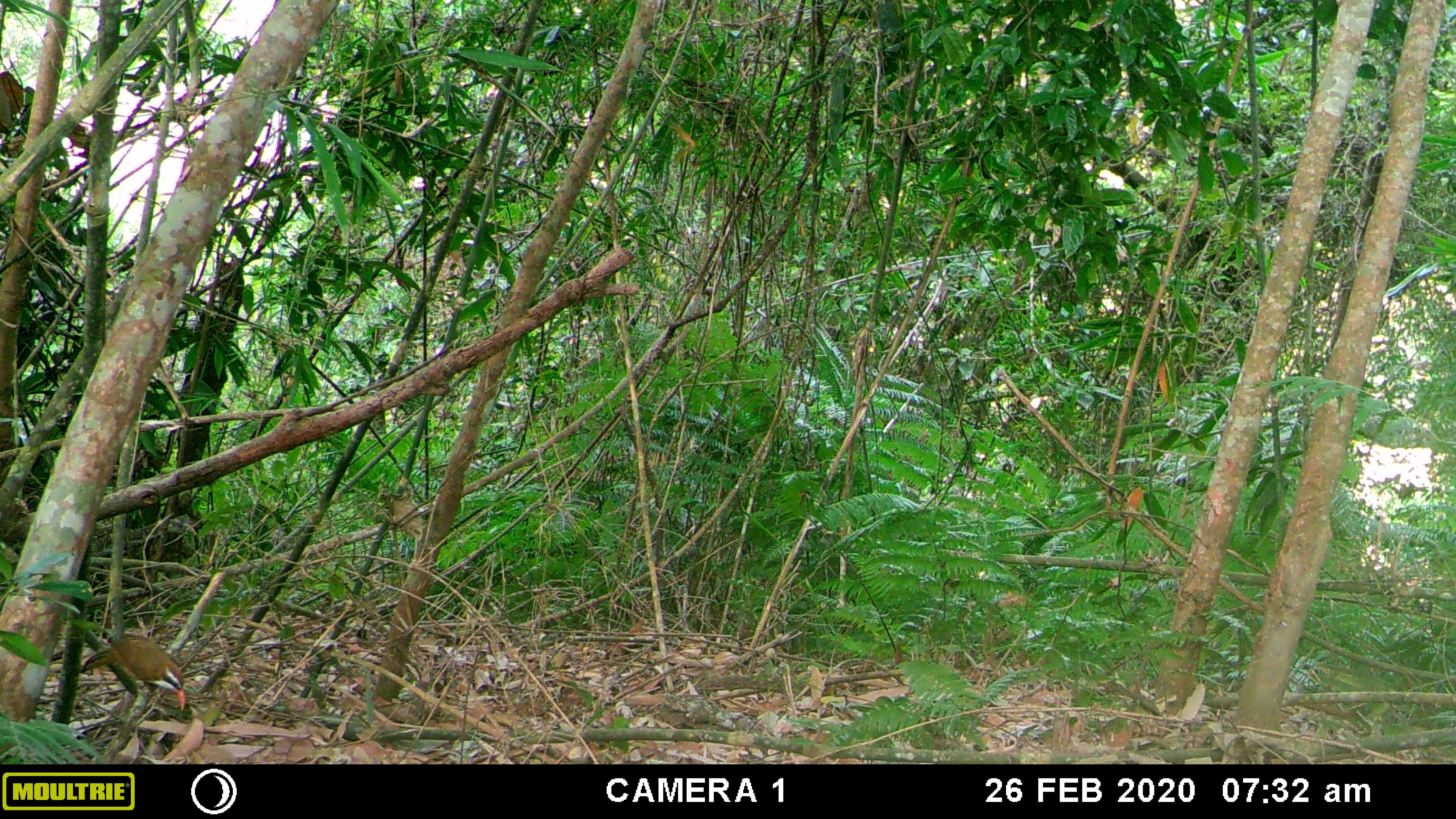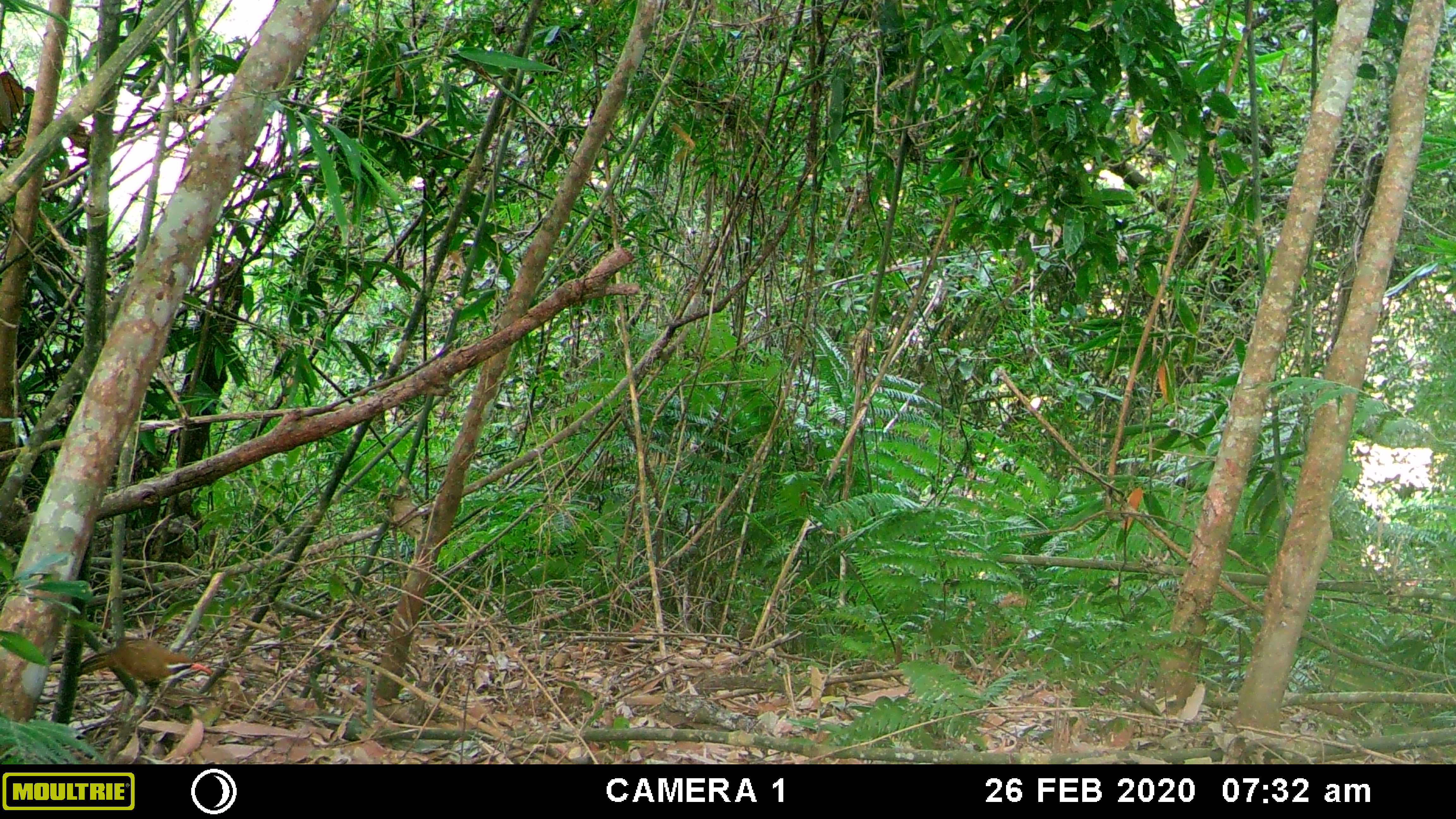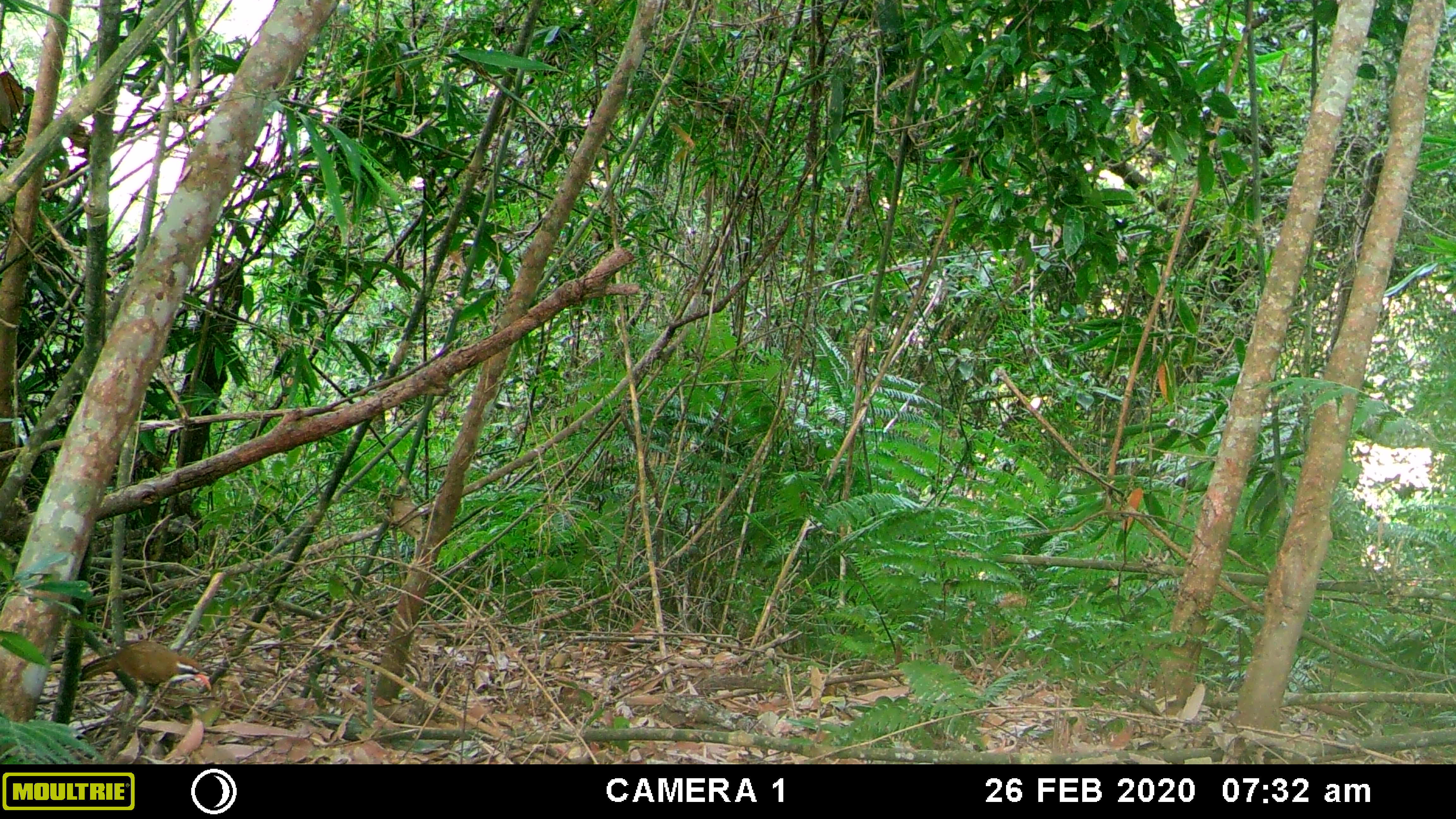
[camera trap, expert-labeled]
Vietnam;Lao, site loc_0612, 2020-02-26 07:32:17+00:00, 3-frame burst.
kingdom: Animalia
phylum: Chordata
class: Aves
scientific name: Aves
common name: bird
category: unidentified bird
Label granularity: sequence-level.